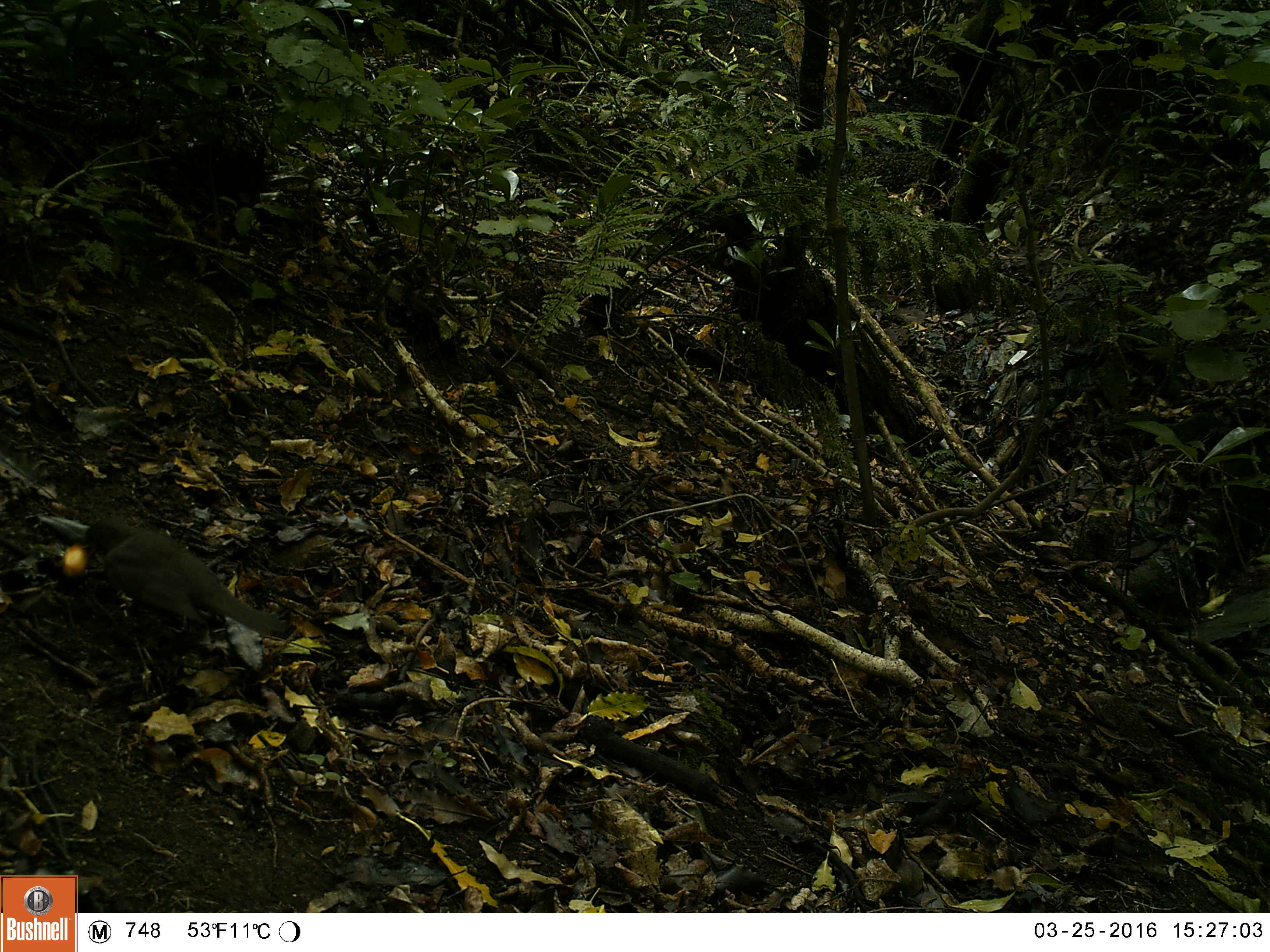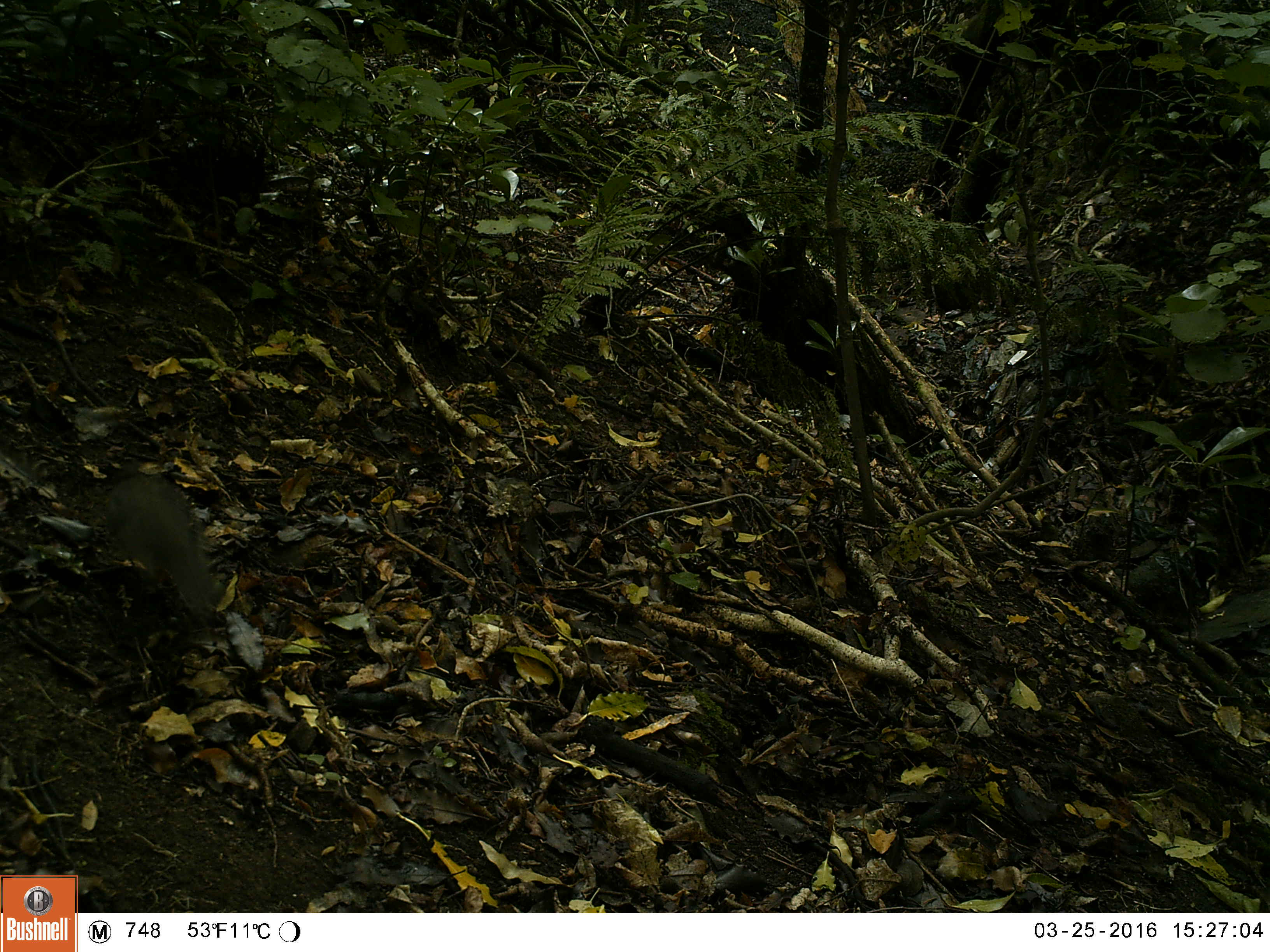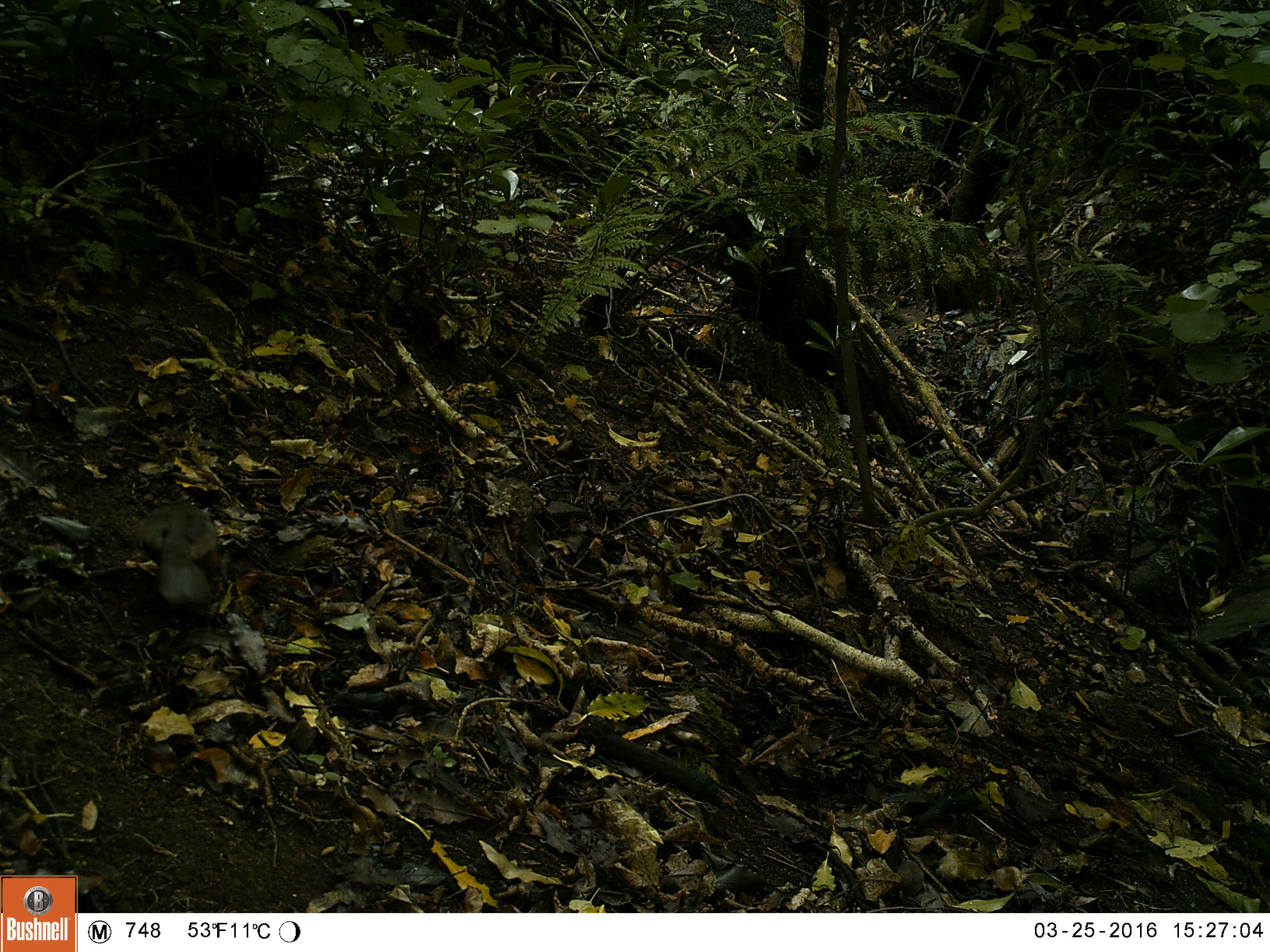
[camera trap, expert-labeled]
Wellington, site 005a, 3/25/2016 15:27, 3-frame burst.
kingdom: Animalia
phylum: Chordata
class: Aves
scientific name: Aves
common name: bird